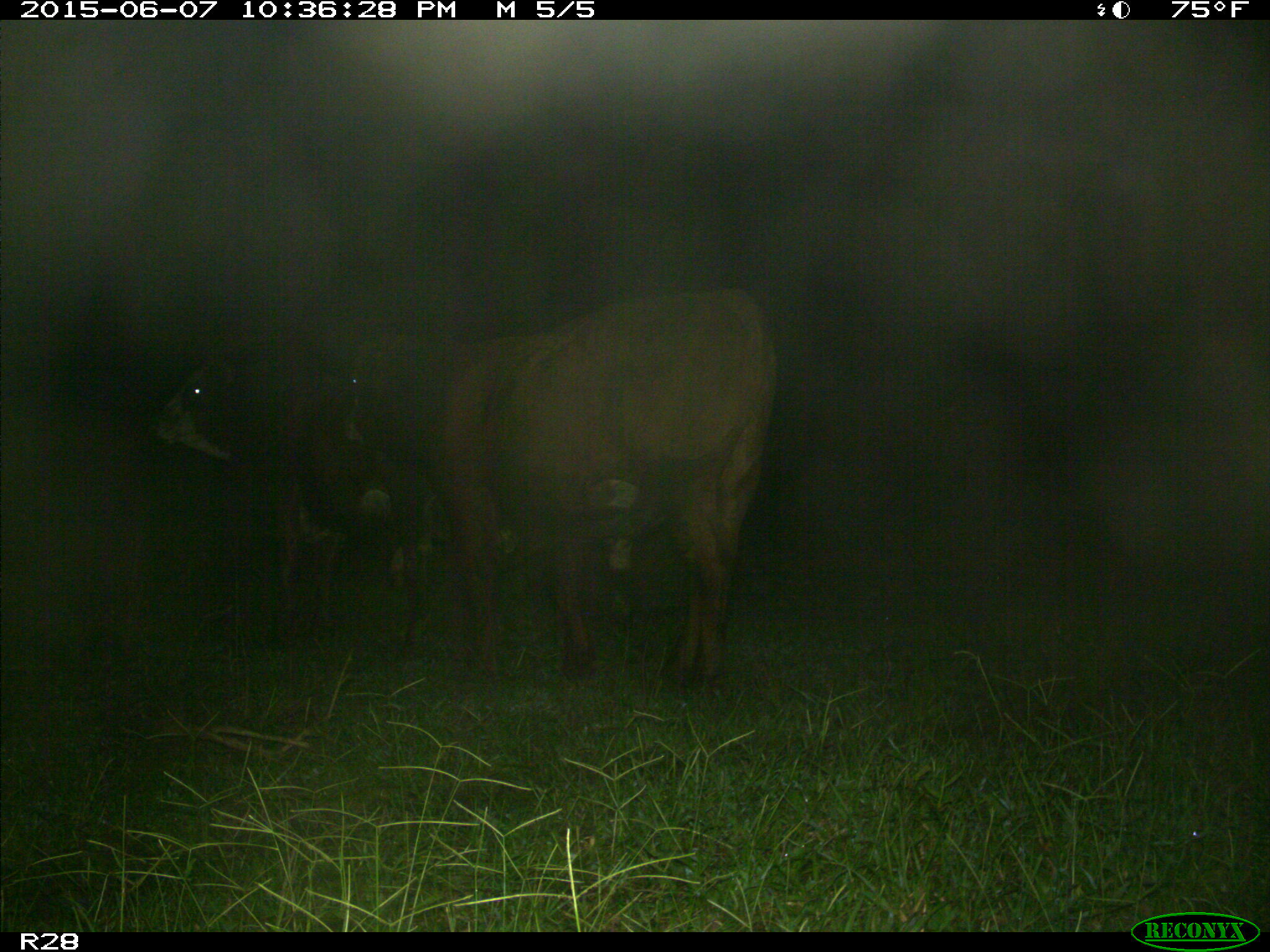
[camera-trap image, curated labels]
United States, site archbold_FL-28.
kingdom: Animalia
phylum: Chordata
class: Mammalia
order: Artiodactyla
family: Bovidae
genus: Bos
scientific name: Bos taurus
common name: domestic cow